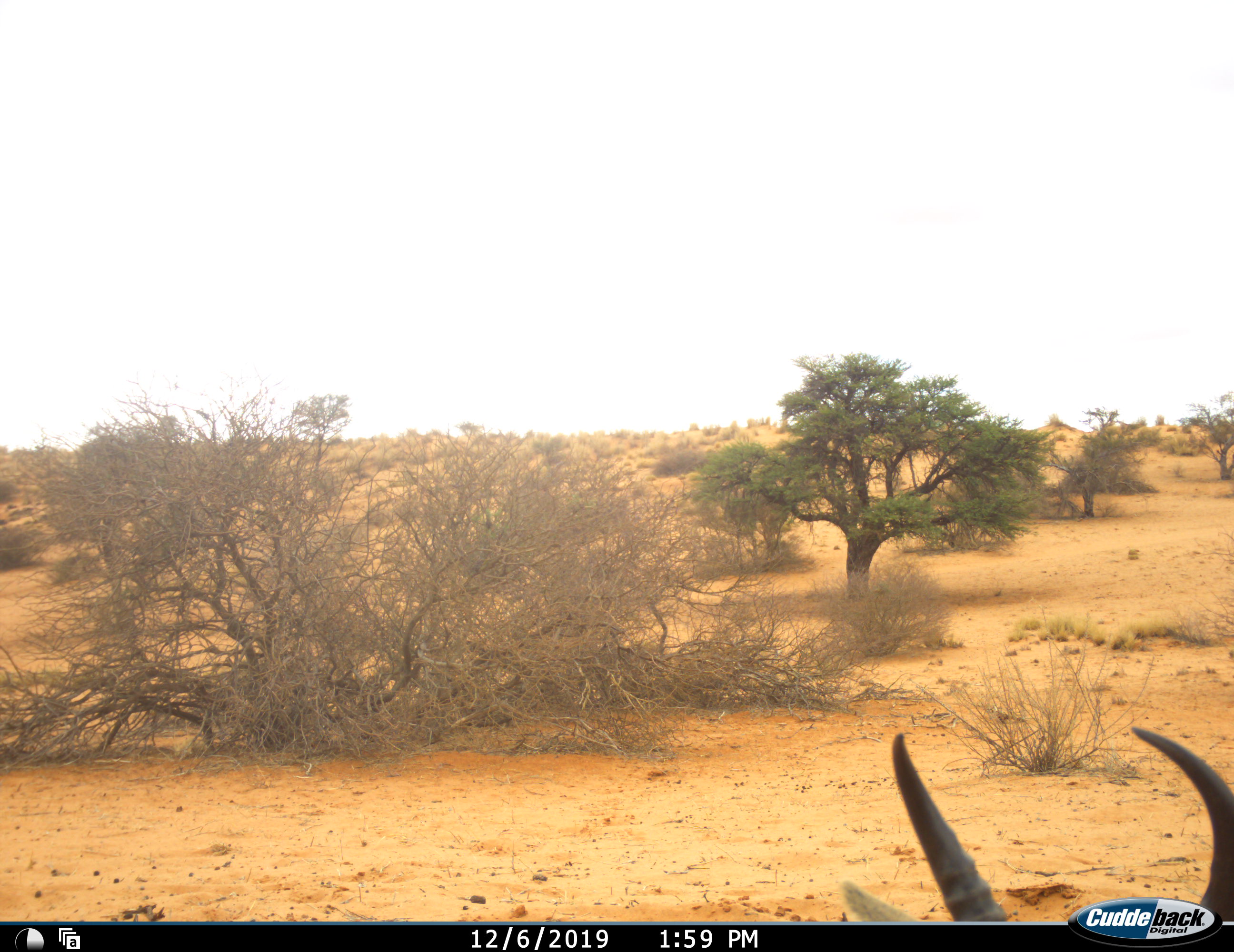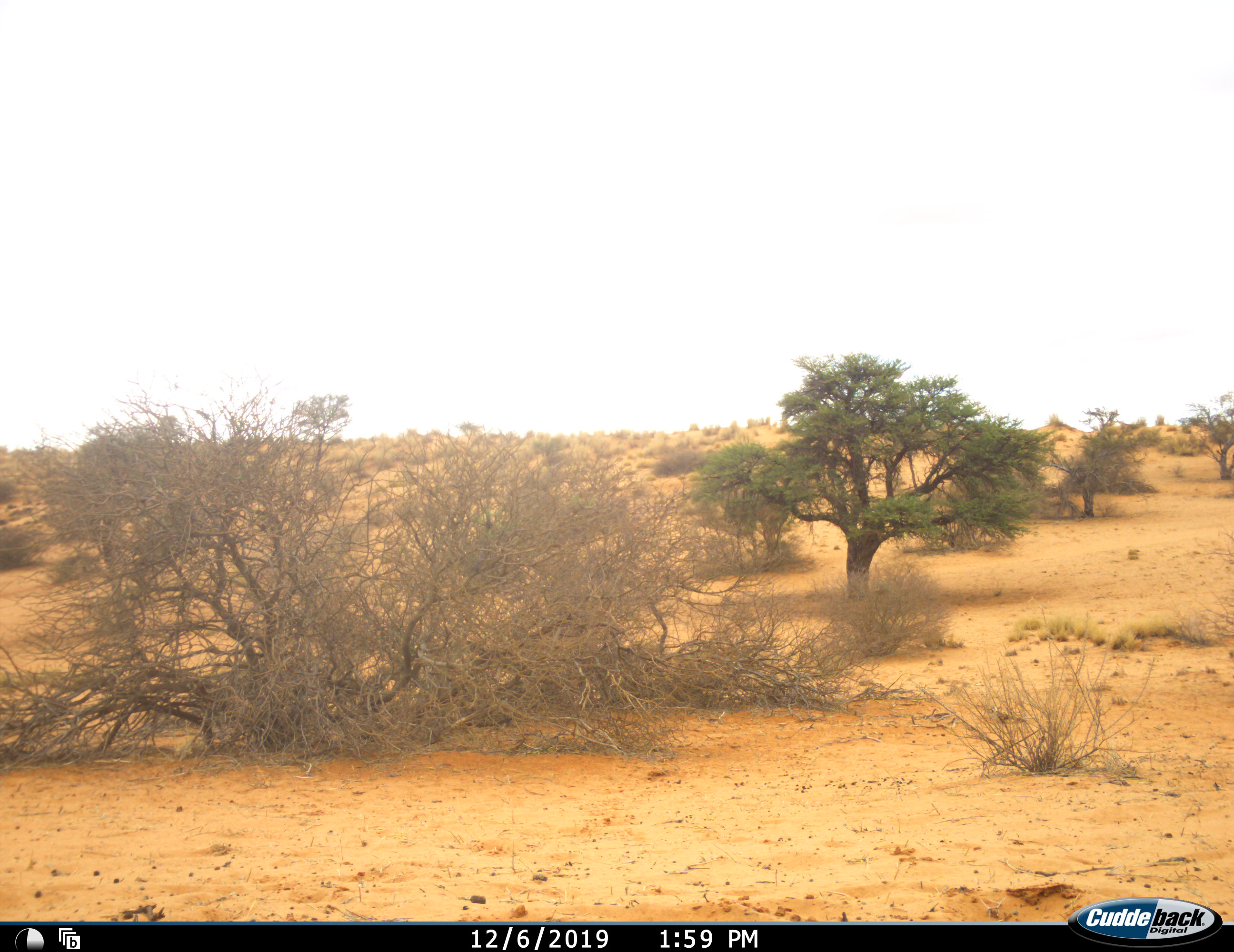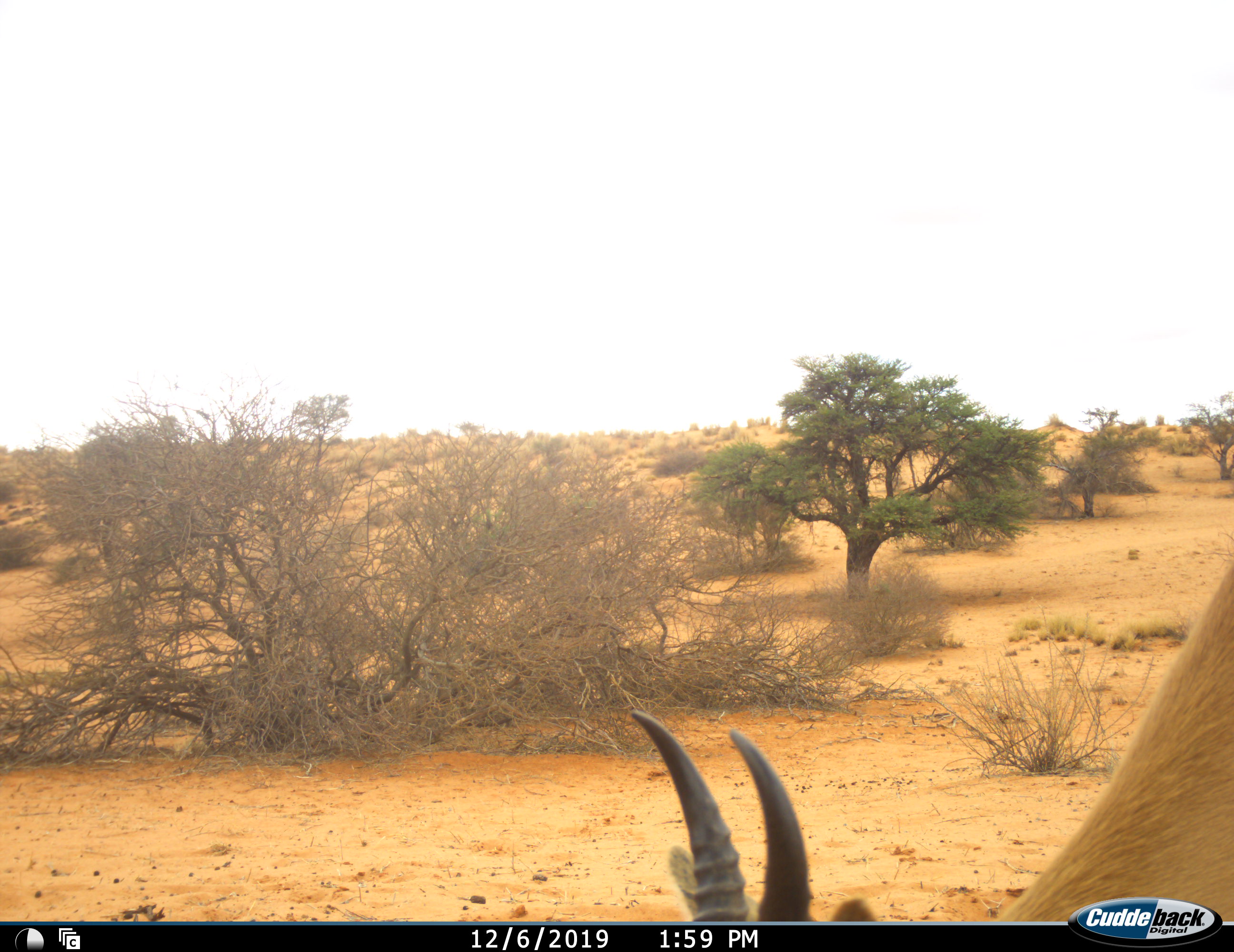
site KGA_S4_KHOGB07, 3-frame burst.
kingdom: Animalia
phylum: Chordata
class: Mammalia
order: Artiodactyla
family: Bovidae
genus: Antidorcas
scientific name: Antidorcas marsupialis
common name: springbok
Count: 1.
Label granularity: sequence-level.